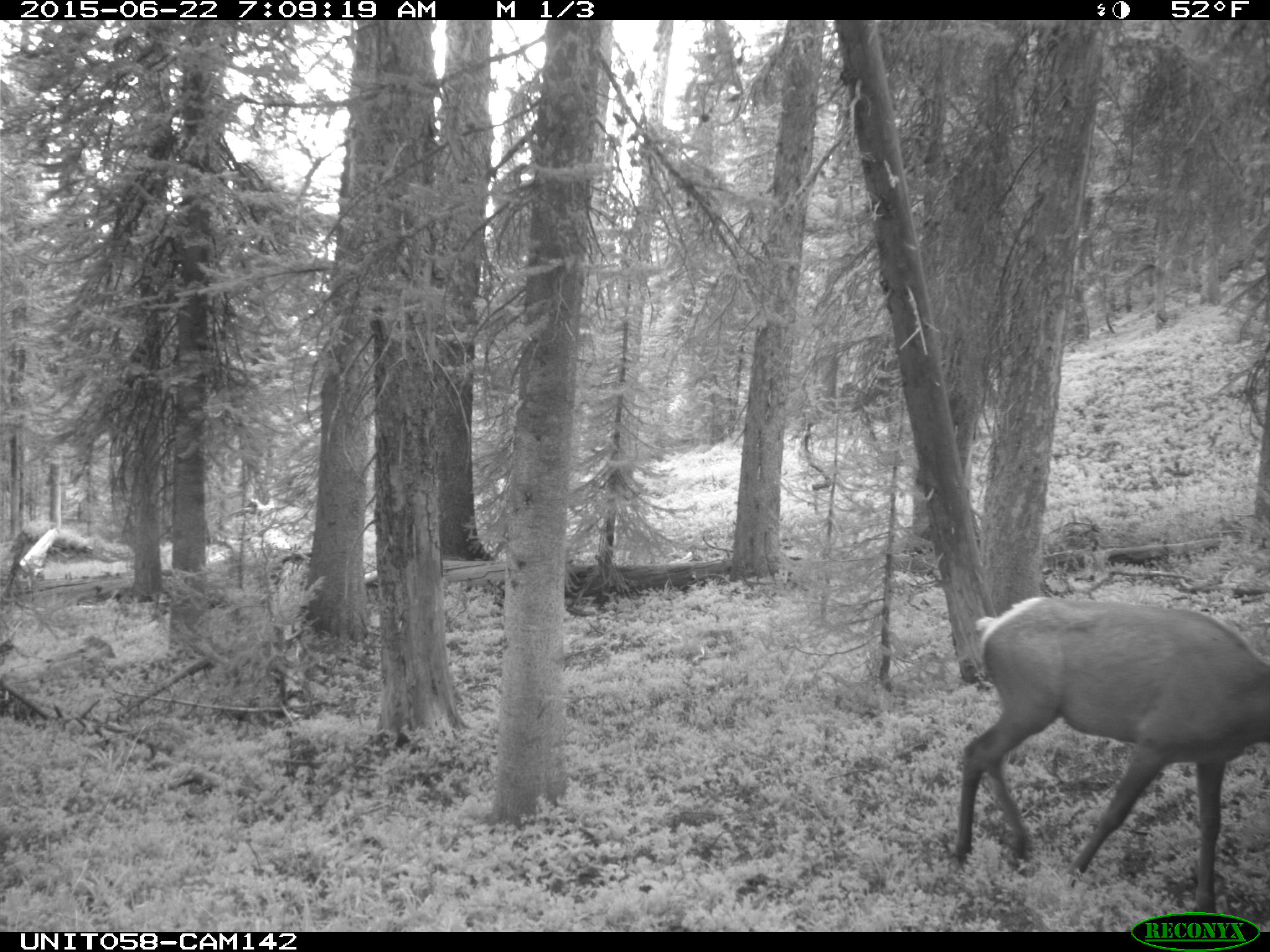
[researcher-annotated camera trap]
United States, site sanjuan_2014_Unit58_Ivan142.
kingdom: Animalia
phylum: Chordata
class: Mammalia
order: Artiodactyla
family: Cervidae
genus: Cervus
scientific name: Cervus elaphus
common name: red deer